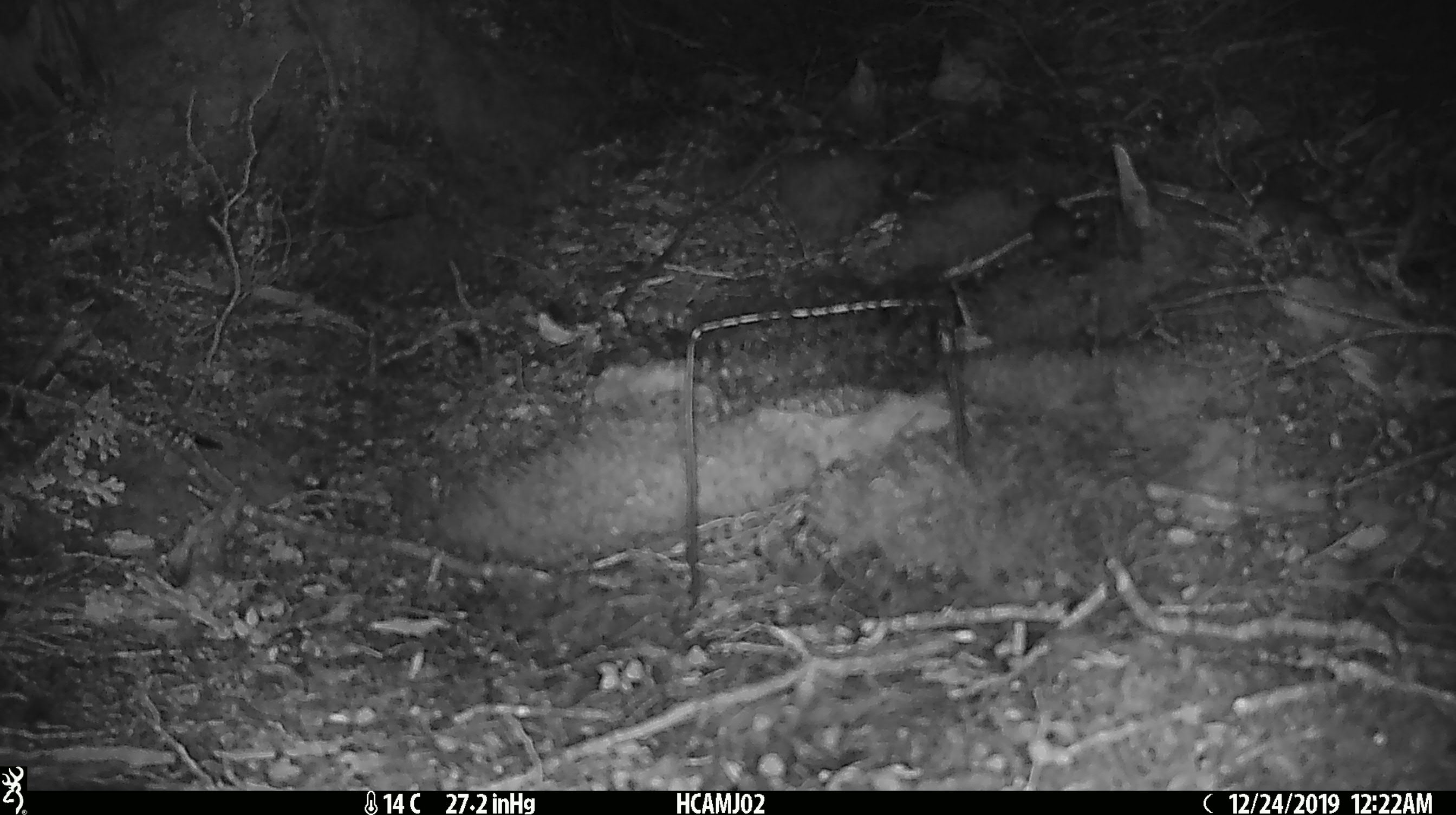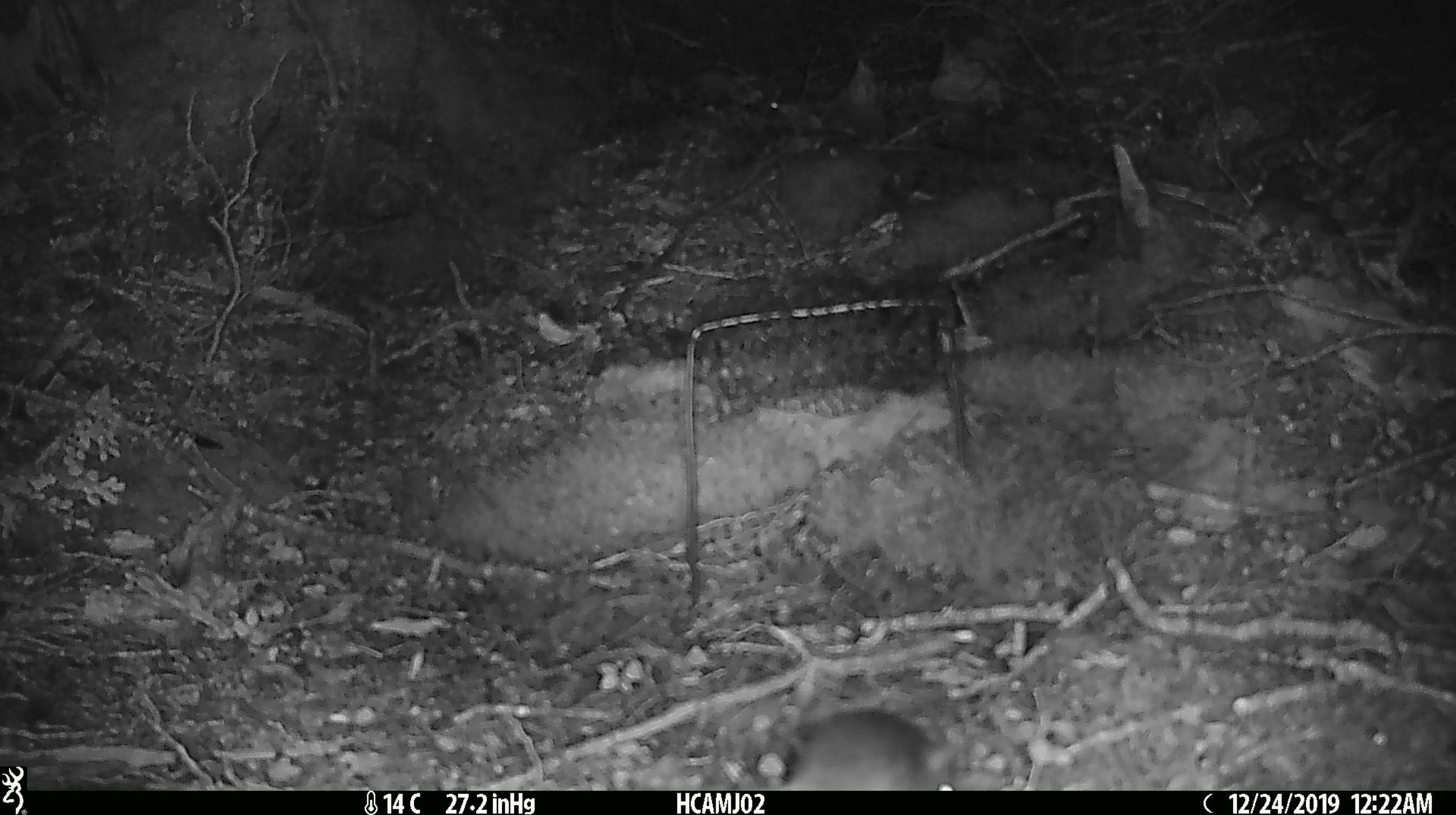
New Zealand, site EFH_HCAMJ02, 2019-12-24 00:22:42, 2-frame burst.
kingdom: Animalia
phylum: Chordata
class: Mammalia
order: Rodentia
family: Muridae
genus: Mus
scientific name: Mus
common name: mouse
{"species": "mouse (Mus)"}